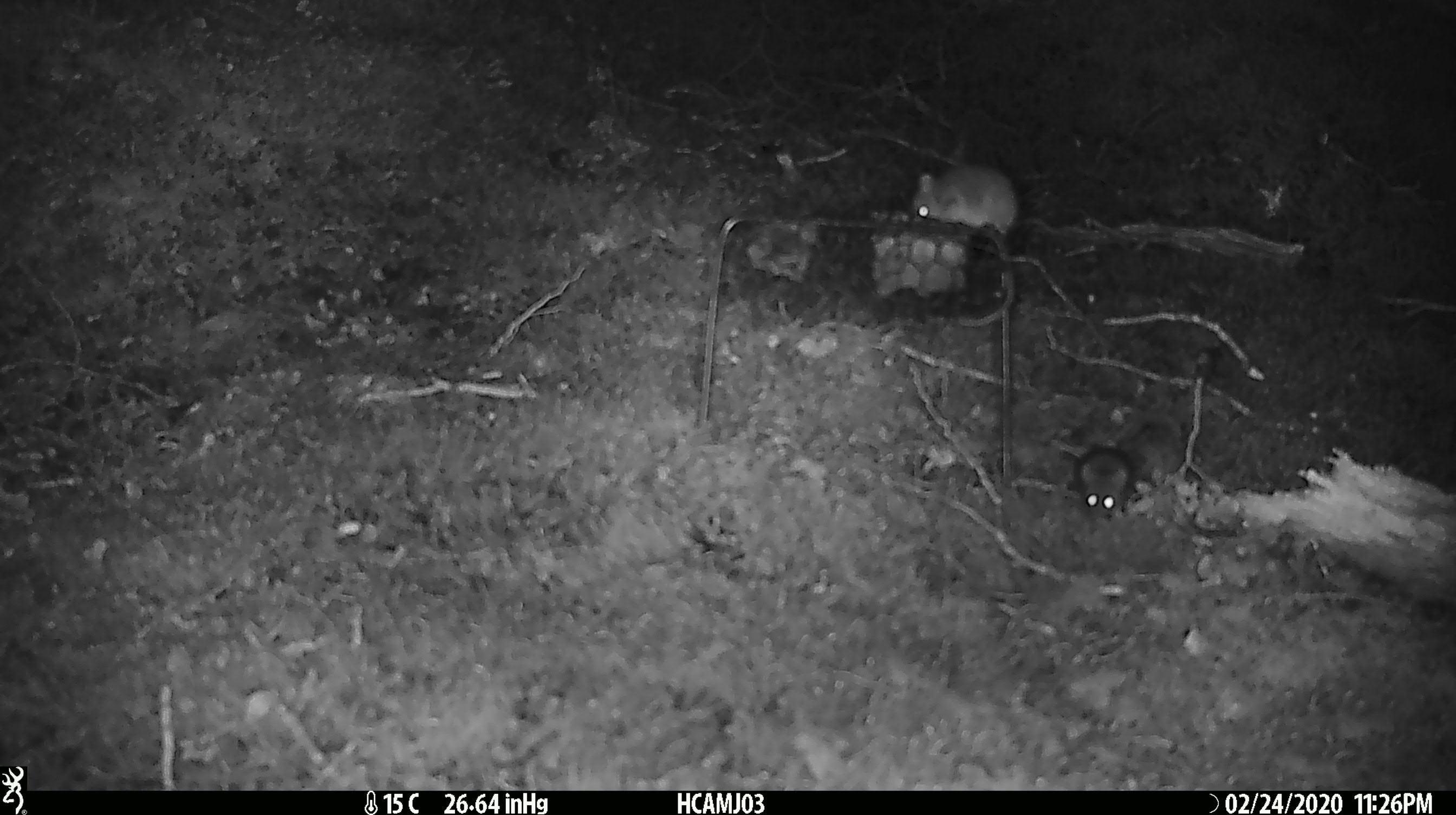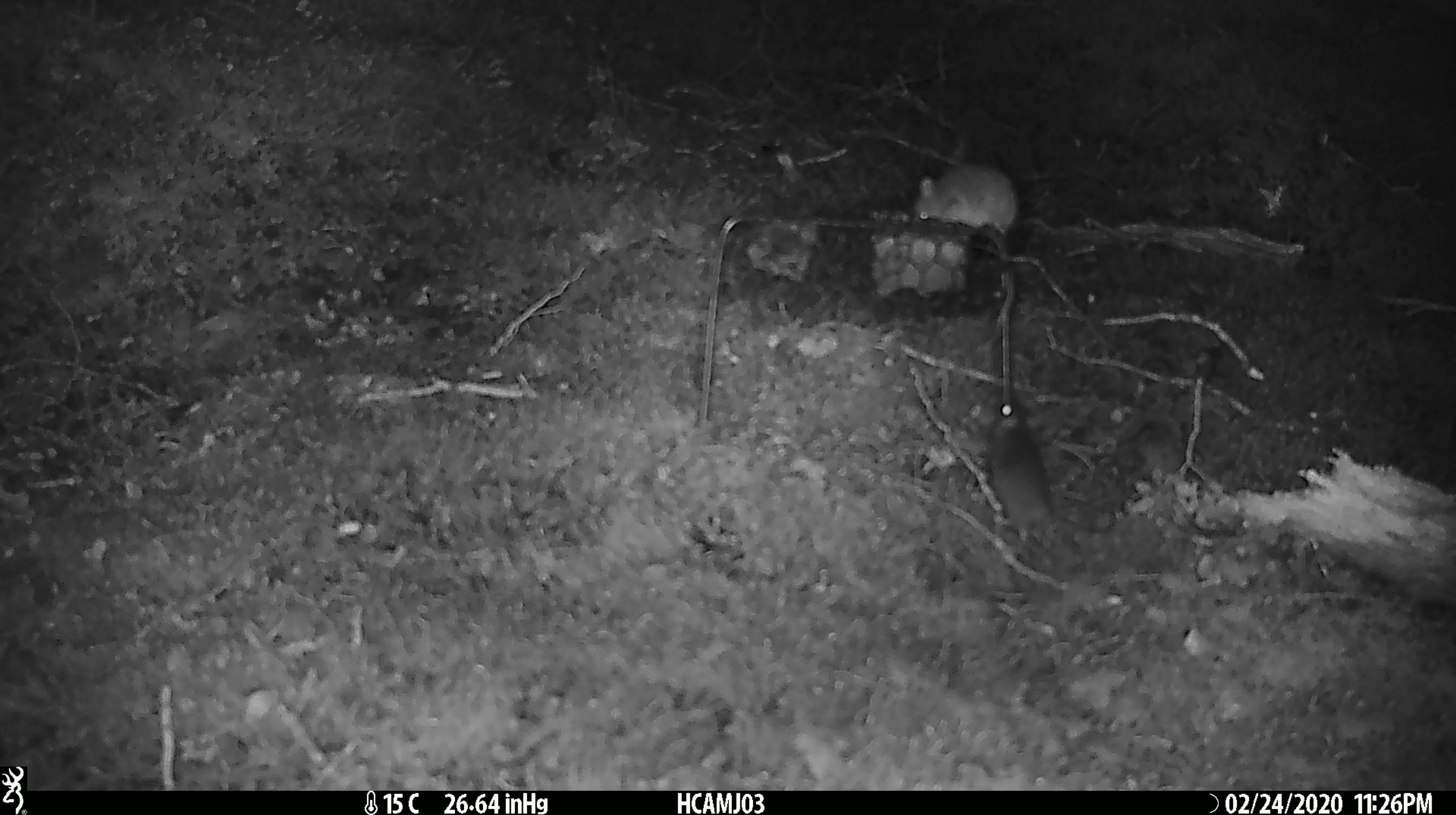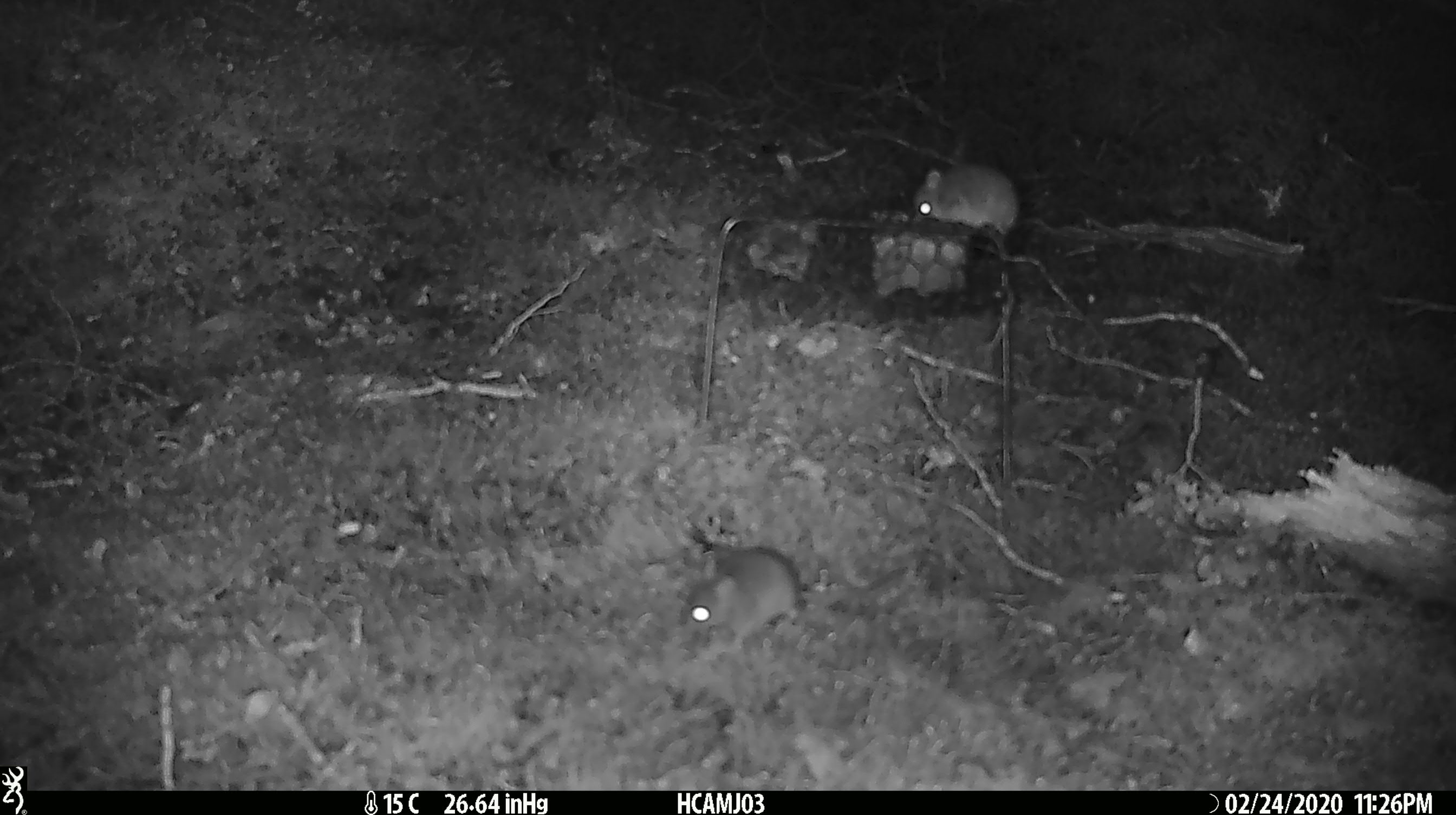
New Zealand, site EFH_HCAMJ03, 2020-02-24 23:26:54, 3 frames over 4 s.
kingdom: Animalia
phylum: Chordata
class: Mammalia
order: Rodentia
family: Muridae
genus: Mus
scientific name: Mus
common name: mouse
Mouse (Mus).